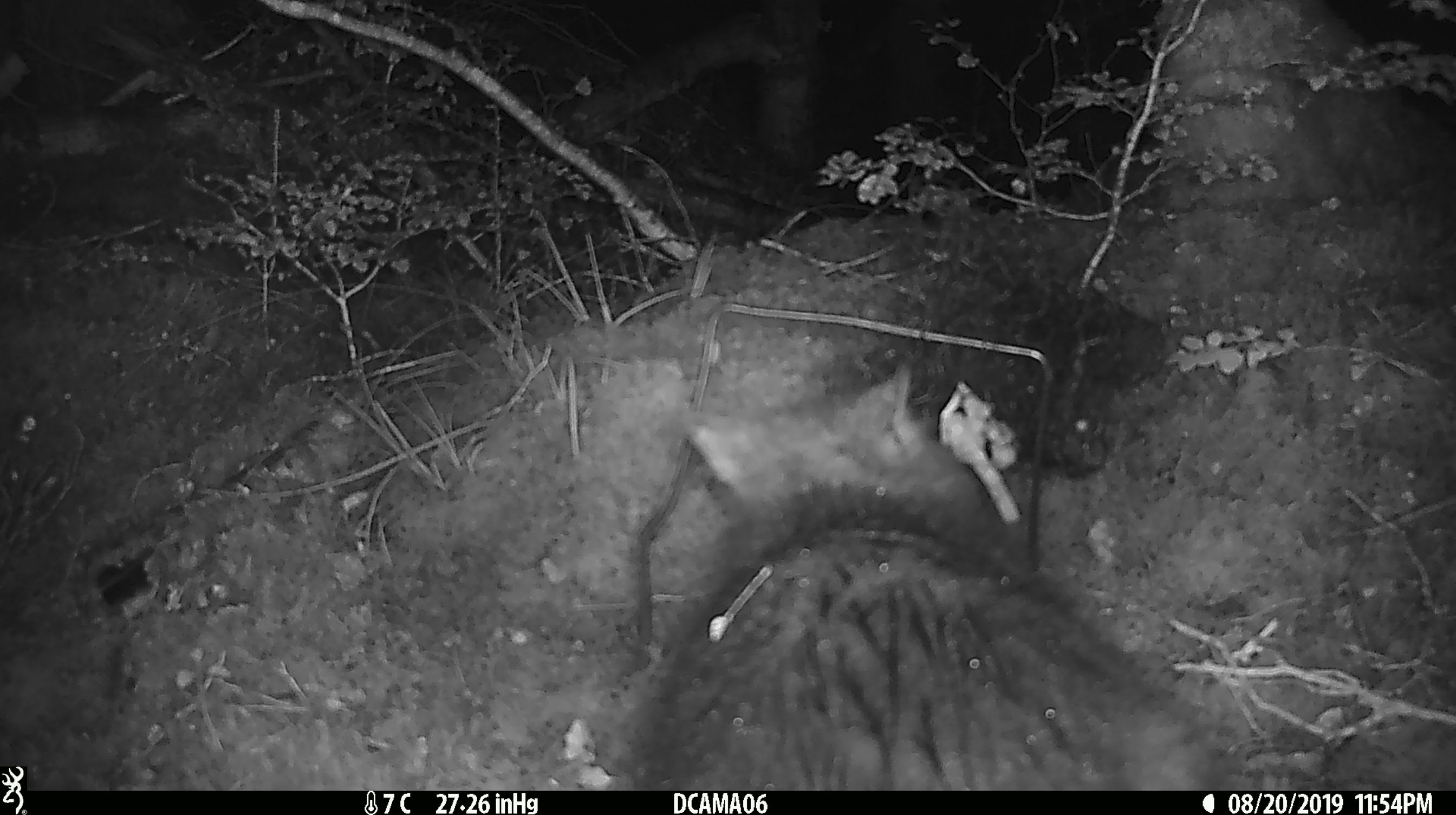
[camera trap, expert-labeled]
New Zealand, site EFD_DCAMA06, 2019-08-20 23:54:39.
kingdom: Animalia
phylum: Chordata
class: Mammalia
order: Diprotodontia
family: Phalangeridae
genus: Trichosurus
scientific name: Trichosurus vulpecula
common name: common brushtail possum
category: possum